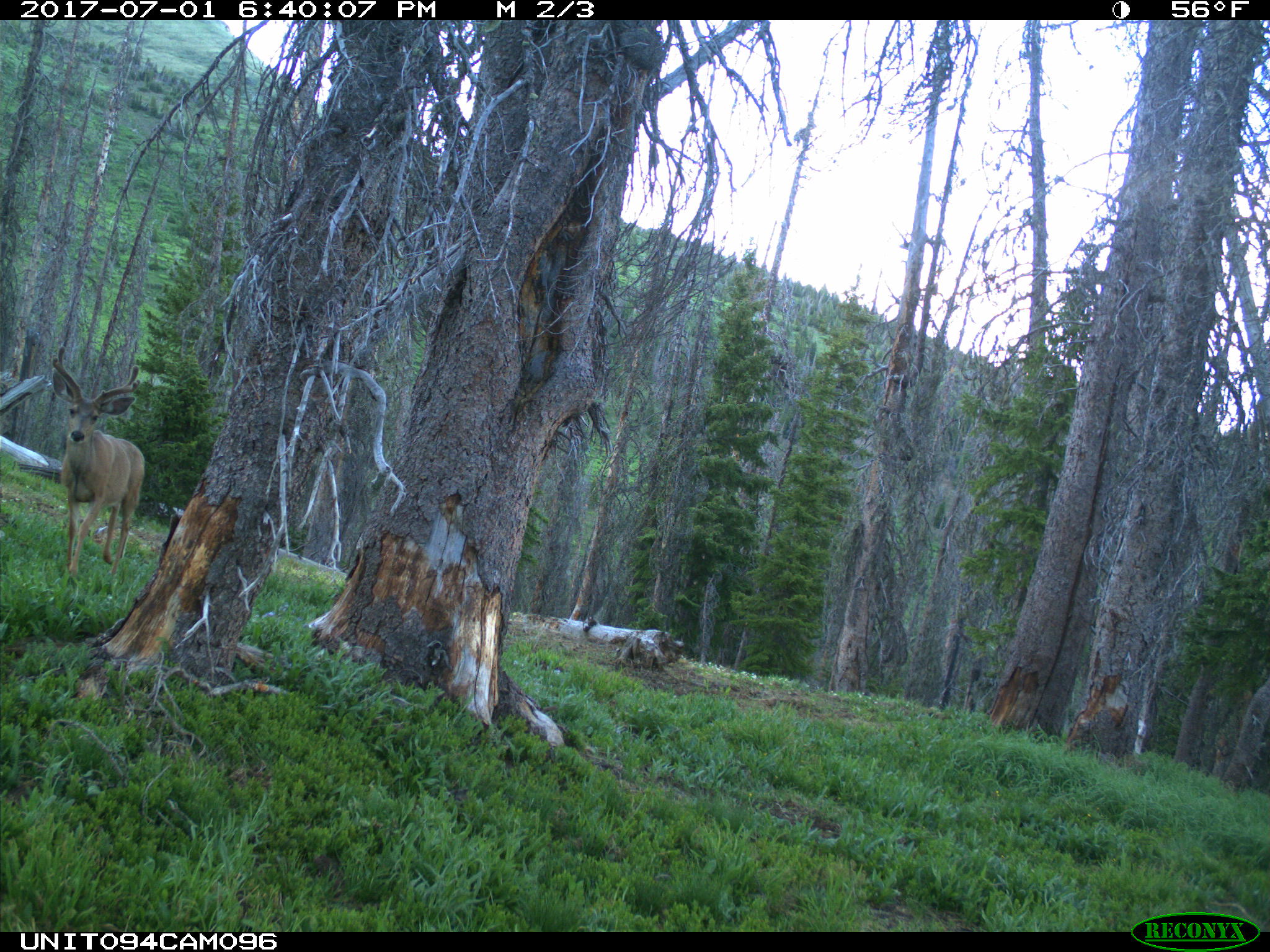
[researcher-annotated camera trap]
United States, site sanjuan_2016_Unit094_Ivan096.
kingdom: Animalia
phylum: Chordata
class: Mammalia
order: Artiodactyla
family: Cervidae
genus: Odocoileus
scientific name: Odocoileus hemionus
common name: mule deer